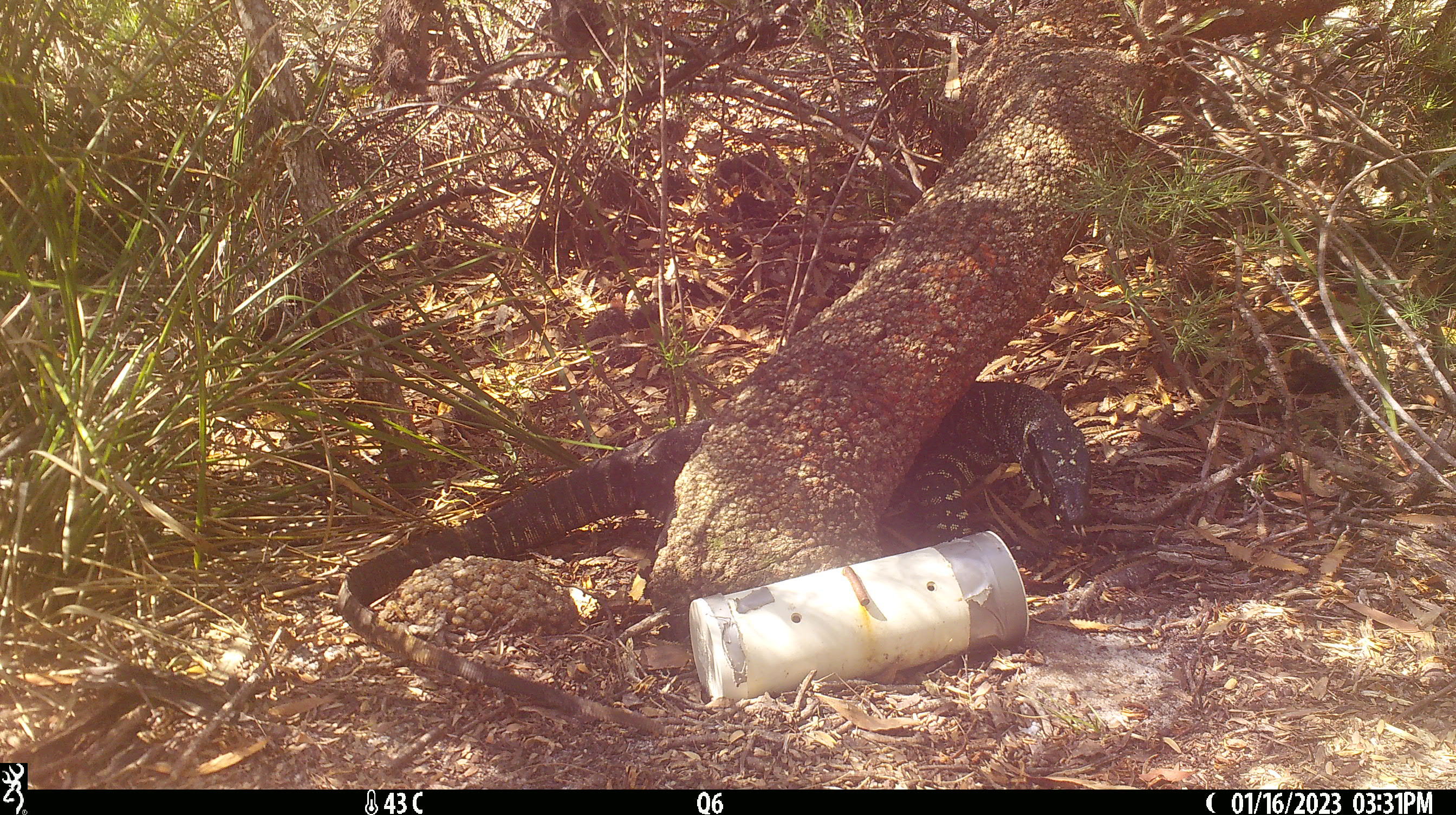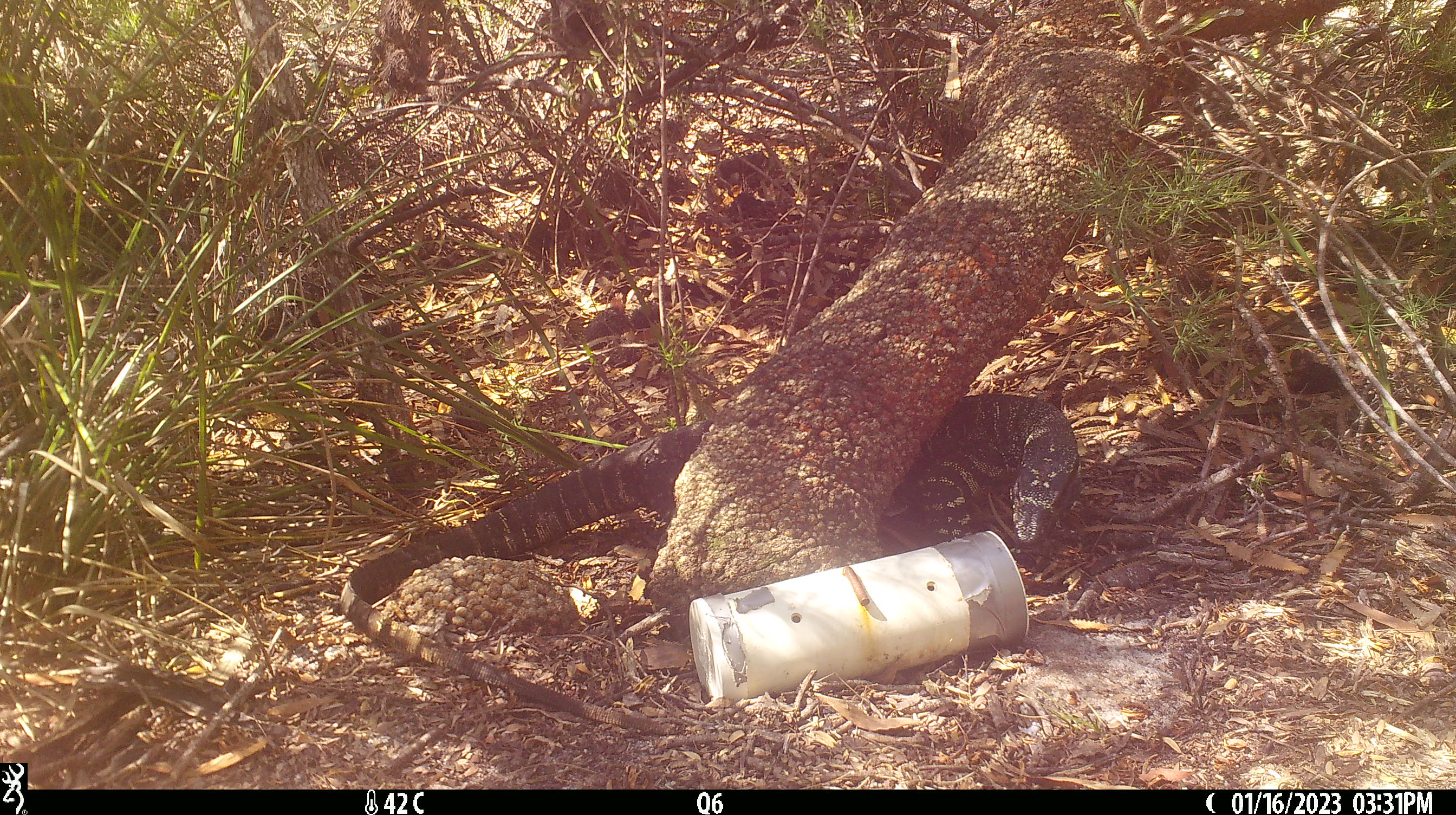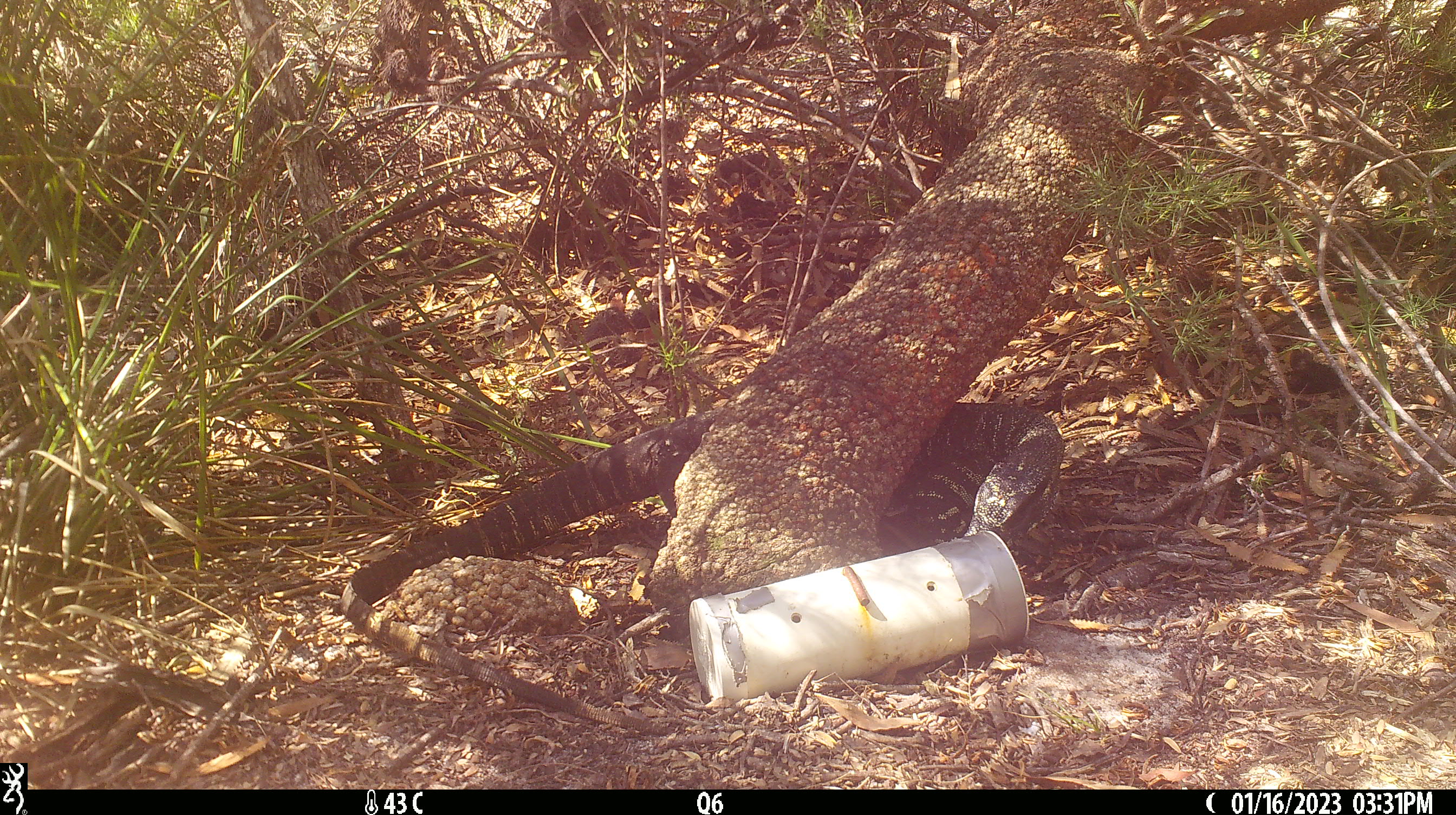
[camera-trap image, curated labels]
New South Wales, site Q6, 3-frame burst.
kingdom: Animalia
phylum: Chordata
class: Reptilia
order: Squamata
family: Varanidae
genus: Varanus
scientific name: Varanus varius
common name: lace monitor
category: goanna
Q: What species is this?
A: Goanna (lace monitor) (Varanus varius).